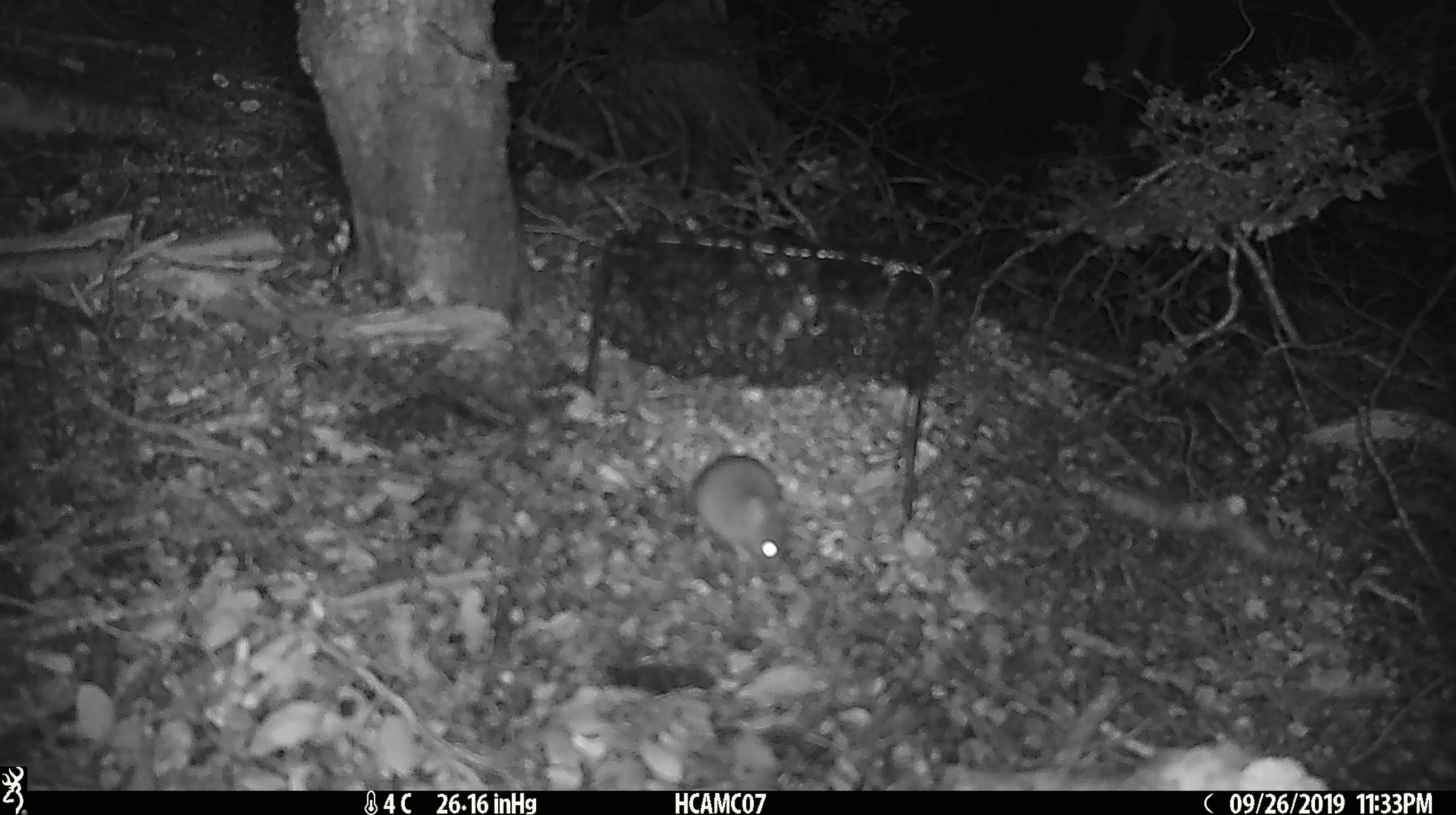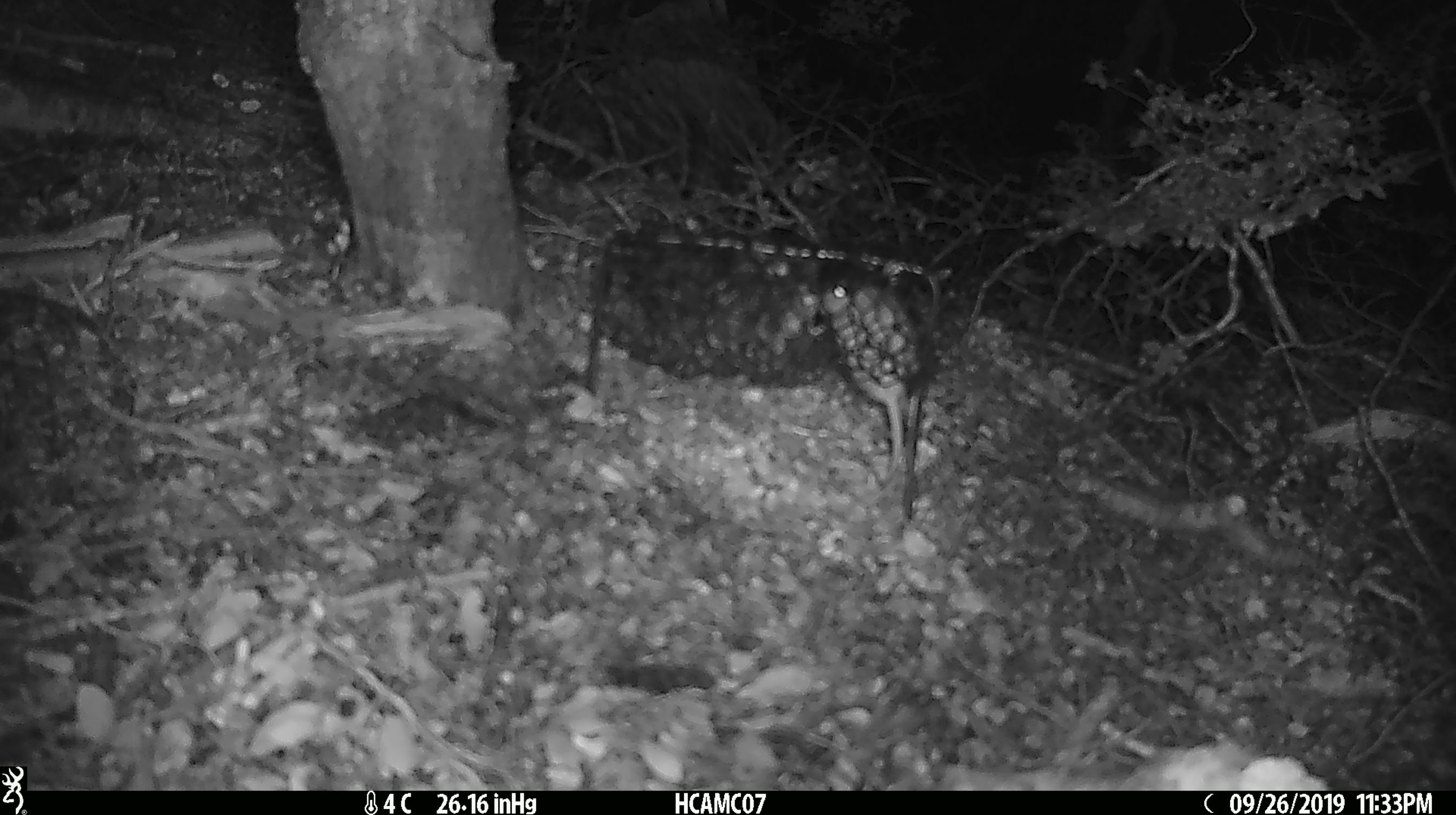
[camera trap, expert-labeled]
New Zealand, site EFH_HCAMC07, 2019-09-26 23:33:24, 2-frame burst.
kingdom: Animalia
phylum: Chordata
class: Mammalia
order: Rodentia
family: Muridae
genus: Mus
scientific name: Mus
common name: mouse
Mouse (Mus).